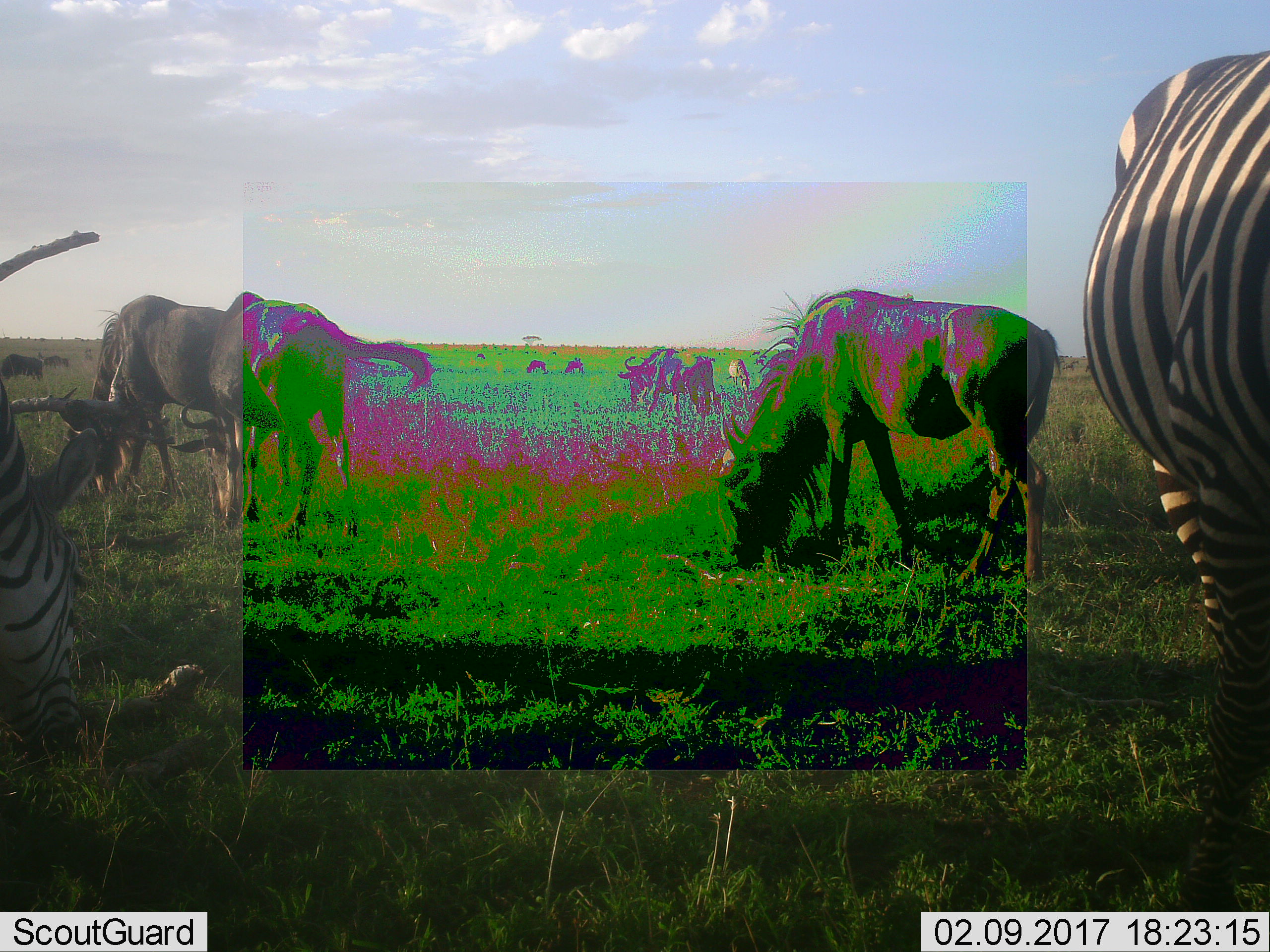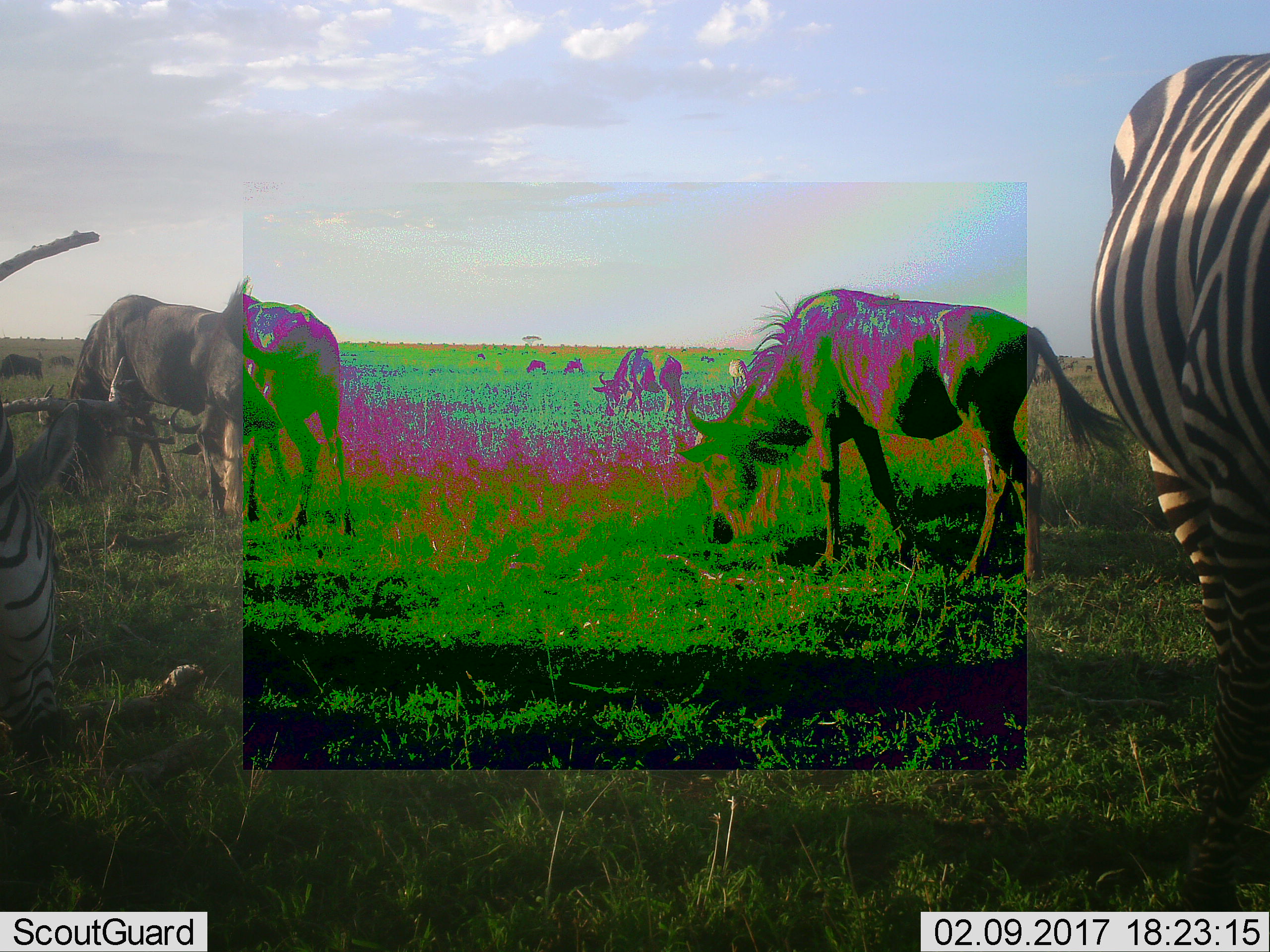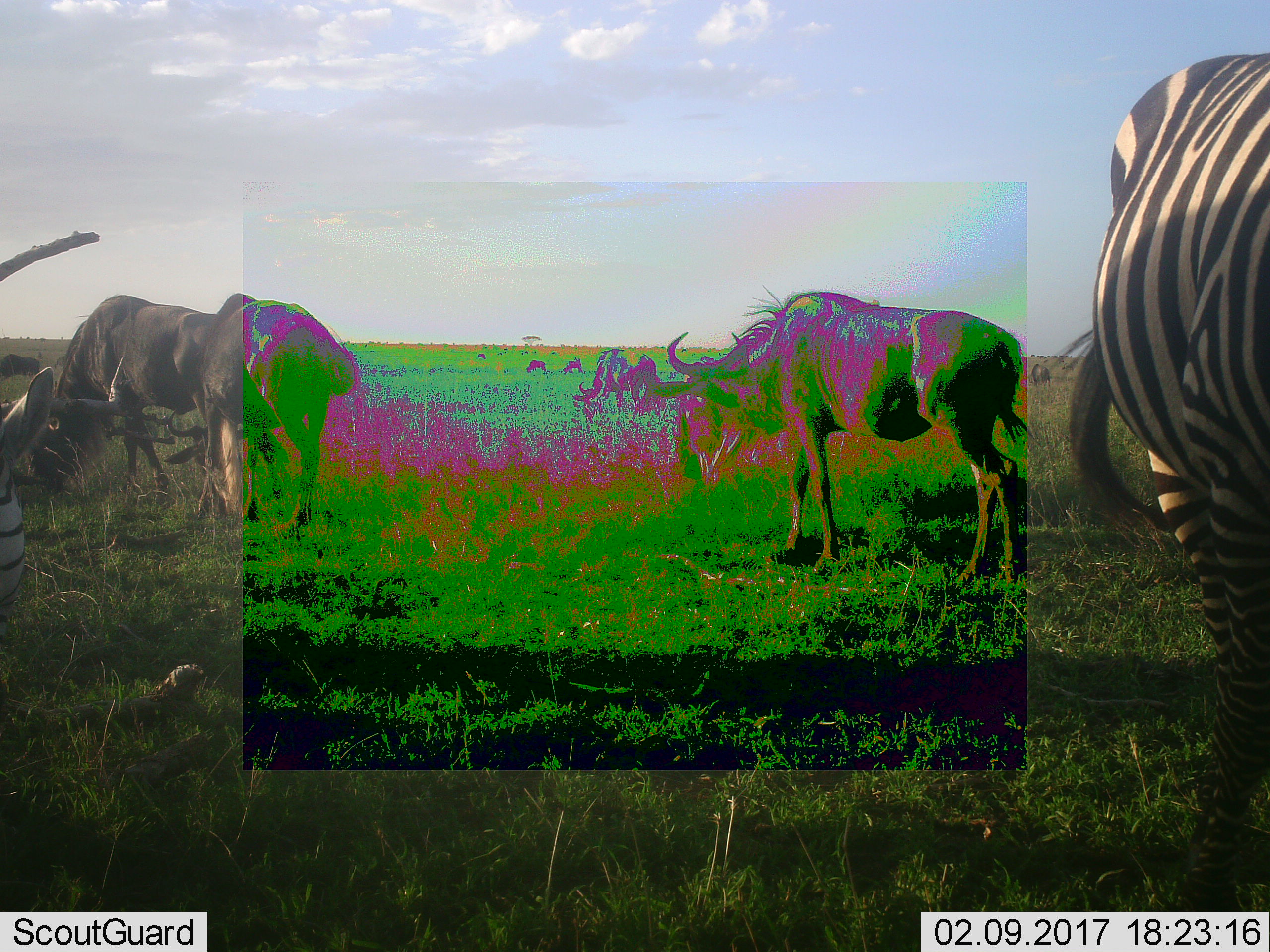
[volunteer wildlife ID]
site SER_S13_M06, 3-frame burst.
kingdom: Animalia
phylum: Chordata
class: Mammalia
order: Artiodactyla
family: Bovidae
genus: Connochaetes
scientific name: Connochaetes taurinus taurinus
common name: blue wildebeest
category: wildebeestblue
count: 6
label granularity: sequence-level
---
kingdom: Animalia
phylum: Chordata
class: Mammalia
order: Perissodactyla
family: Equidae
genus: Equus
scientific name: Equus quagga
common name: plains zebra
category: zebraplains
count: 2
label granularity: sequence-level